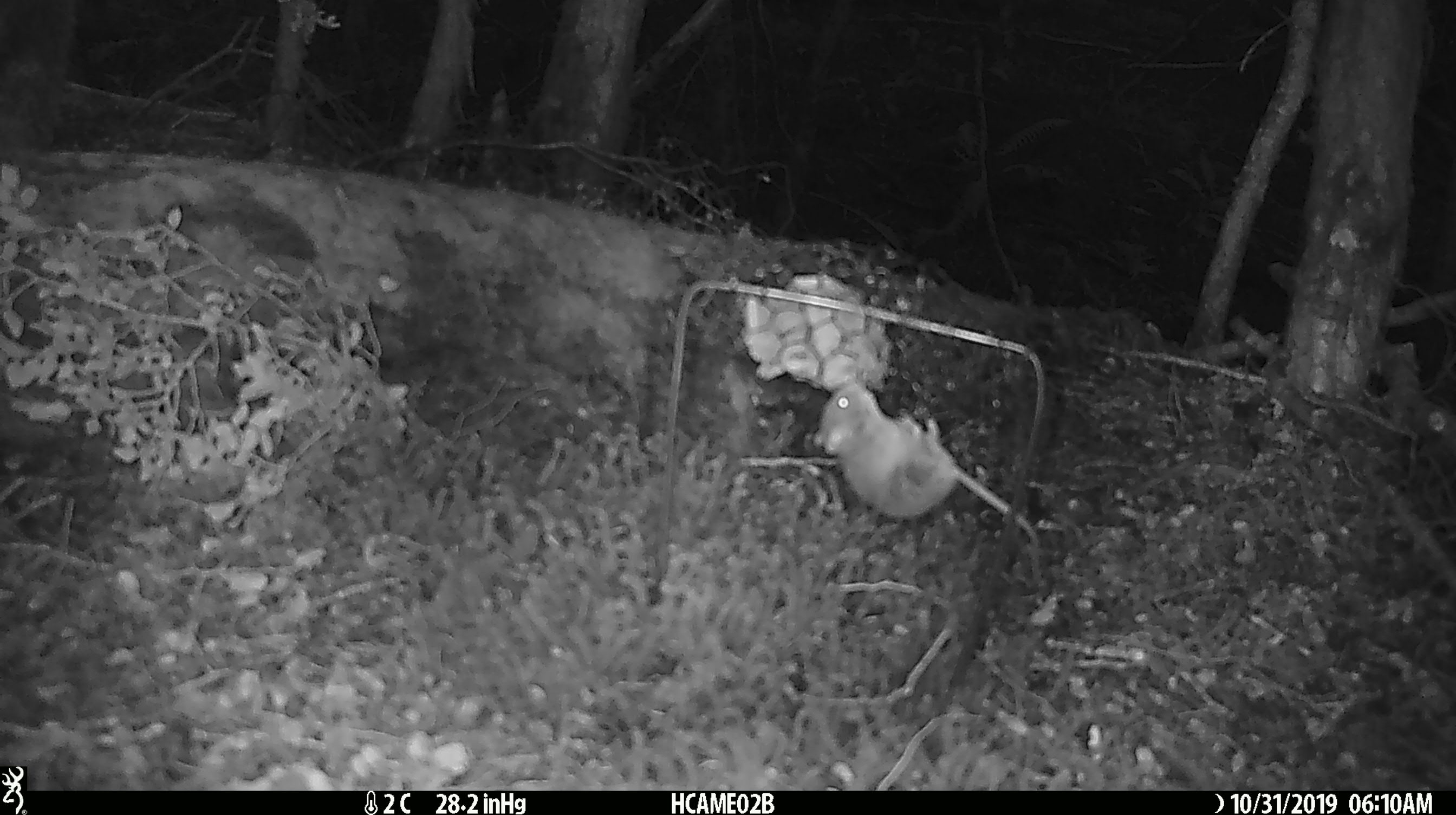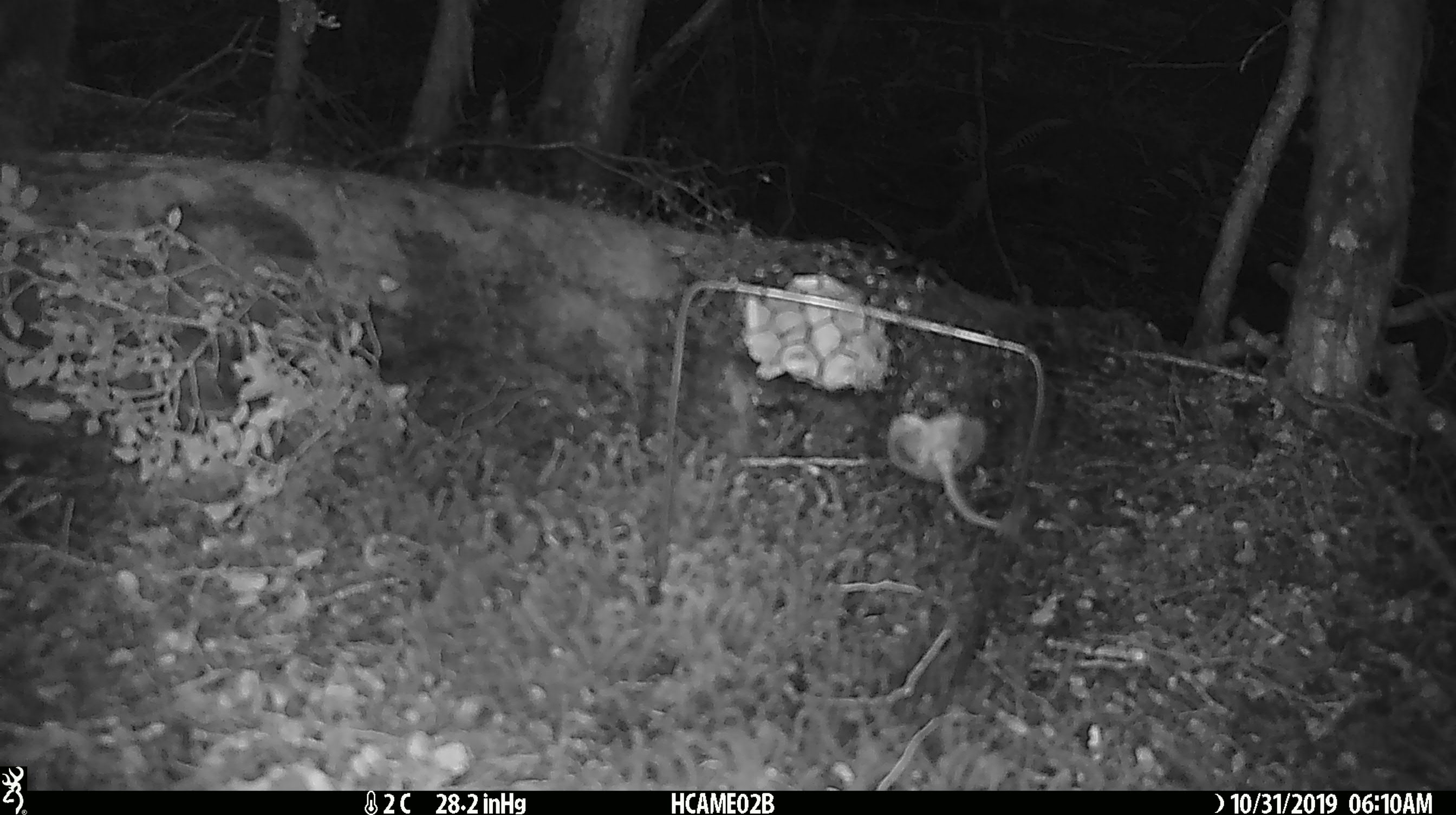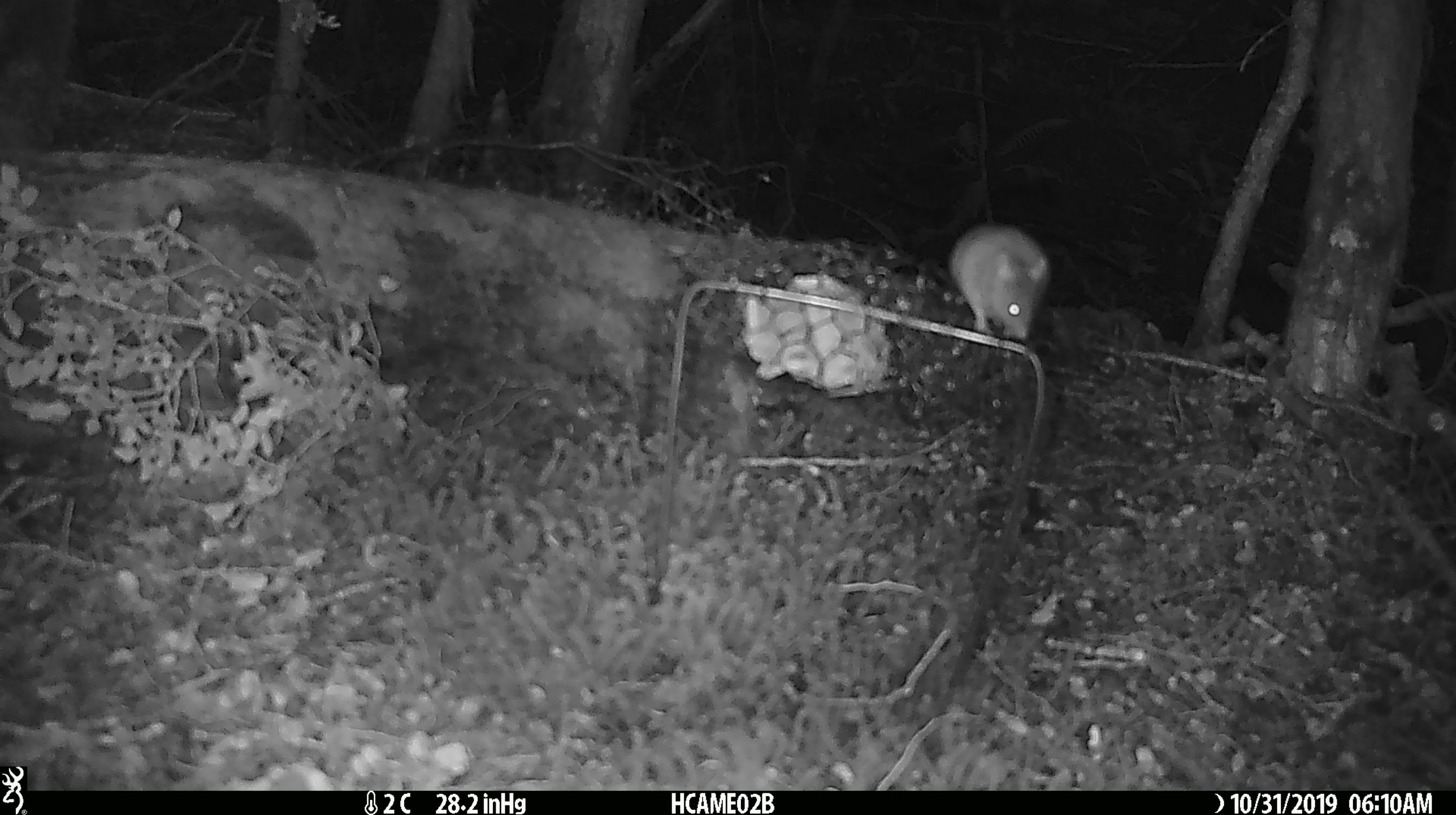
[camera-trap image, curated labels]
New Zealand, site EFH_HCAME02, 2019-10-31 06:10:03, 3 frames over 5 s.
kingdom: Animalia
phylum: Chordata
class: Mammalia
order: Rodentia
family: Muridae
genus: Mus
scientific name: Mus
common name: mouse